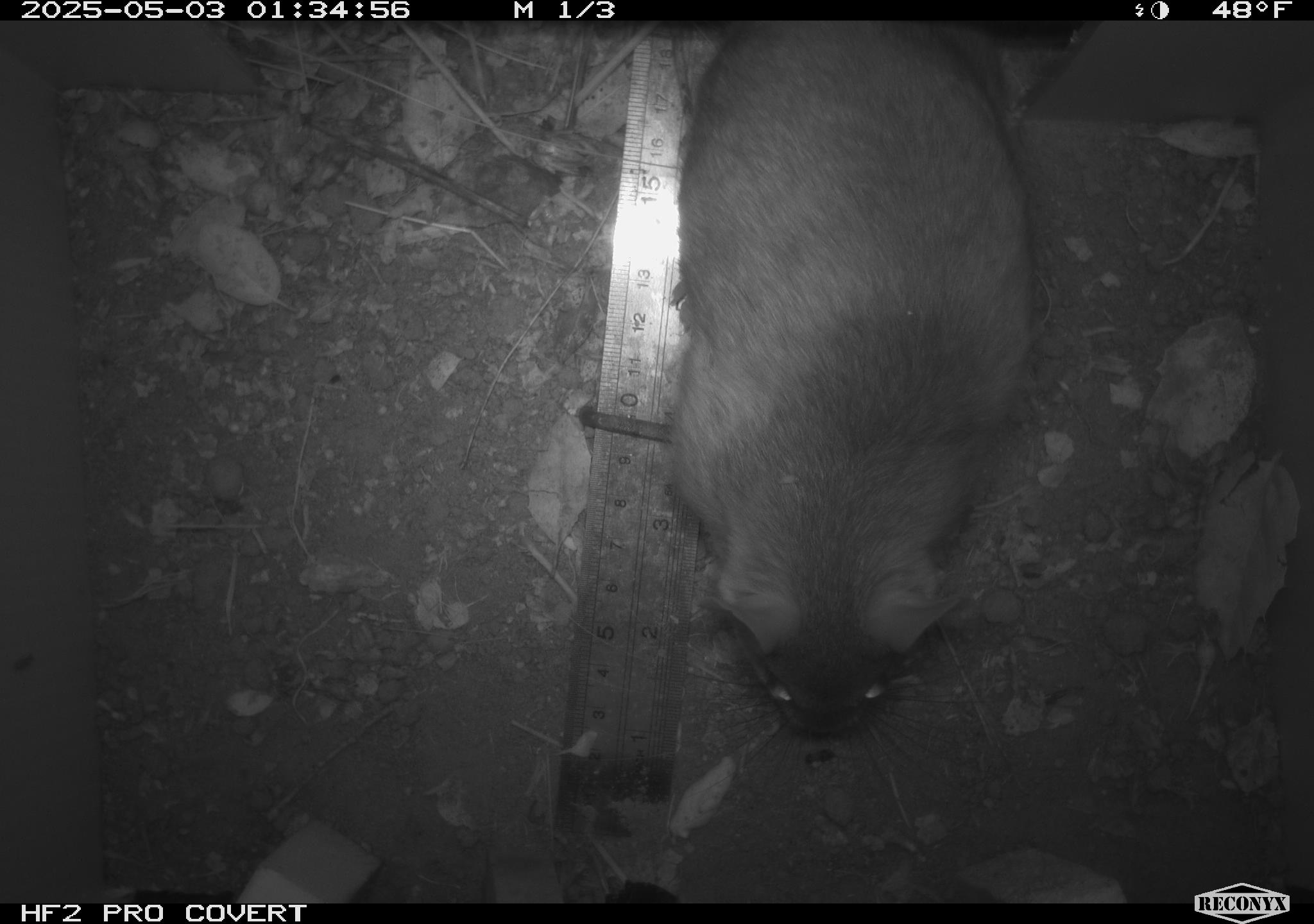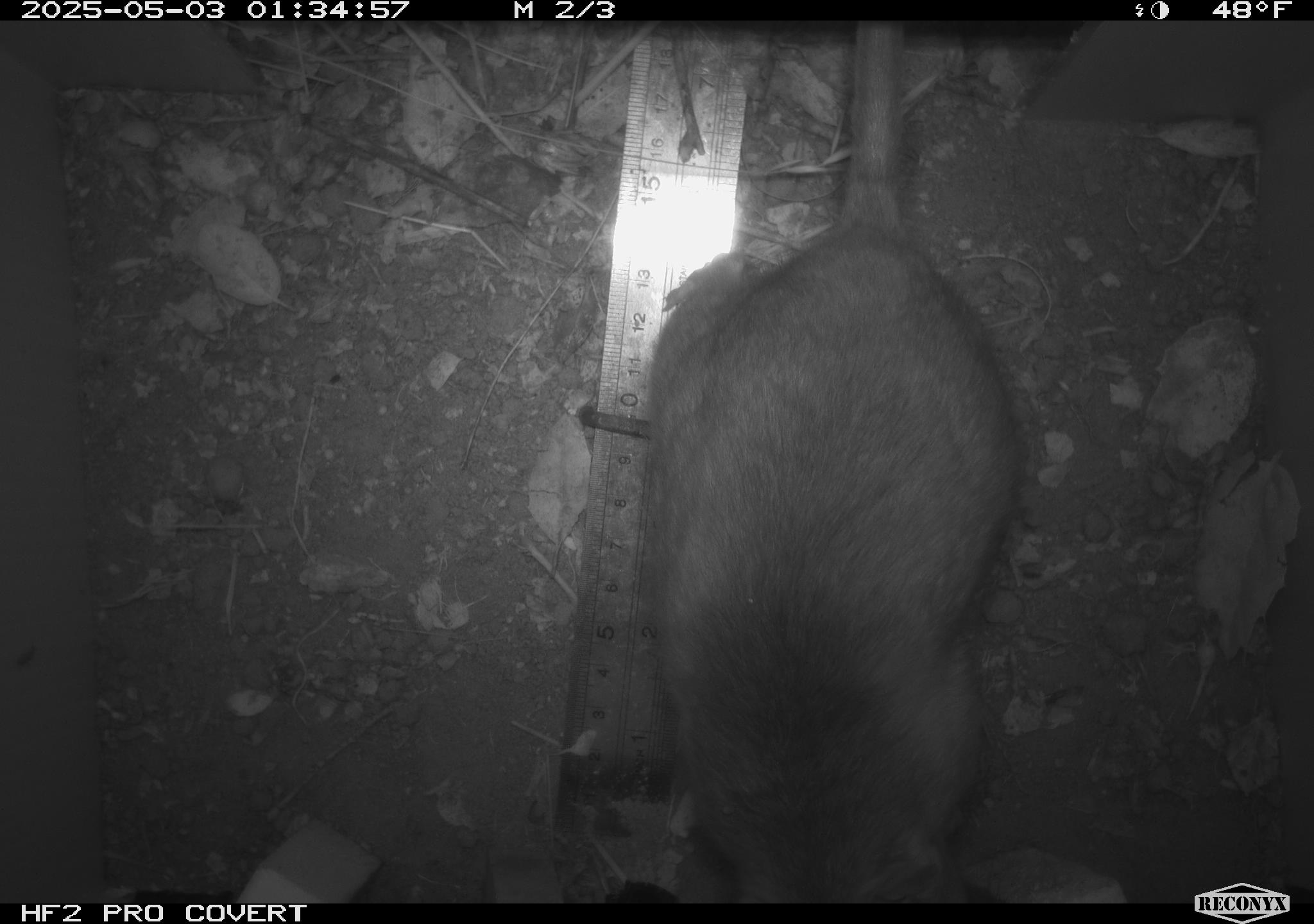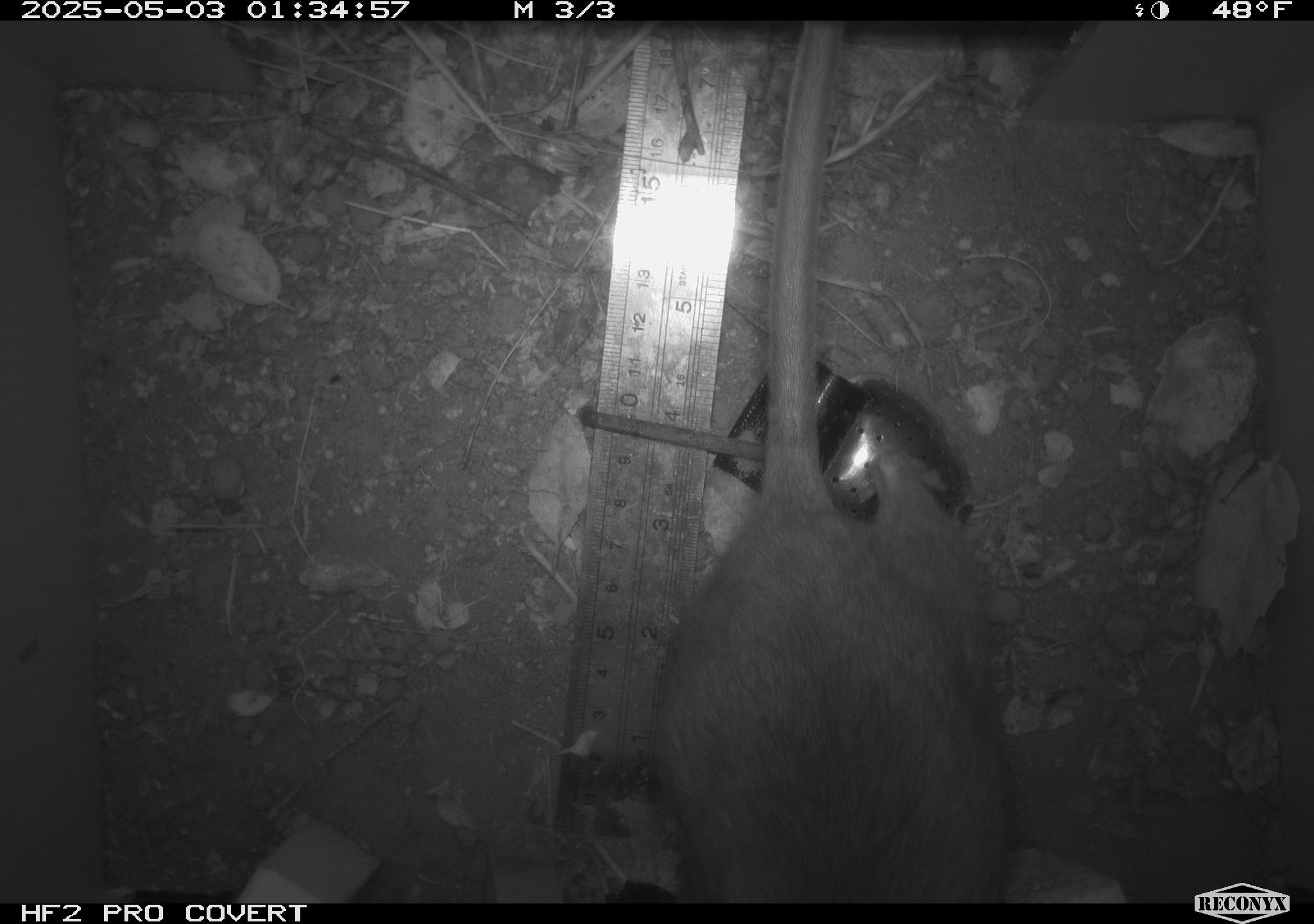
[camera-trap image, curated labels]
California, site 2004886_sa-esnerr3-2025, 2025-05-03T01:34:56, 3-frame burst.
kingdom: Animalia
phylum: Chordata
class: Mammalia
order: Rodentia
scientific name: Rodentia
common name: rodent